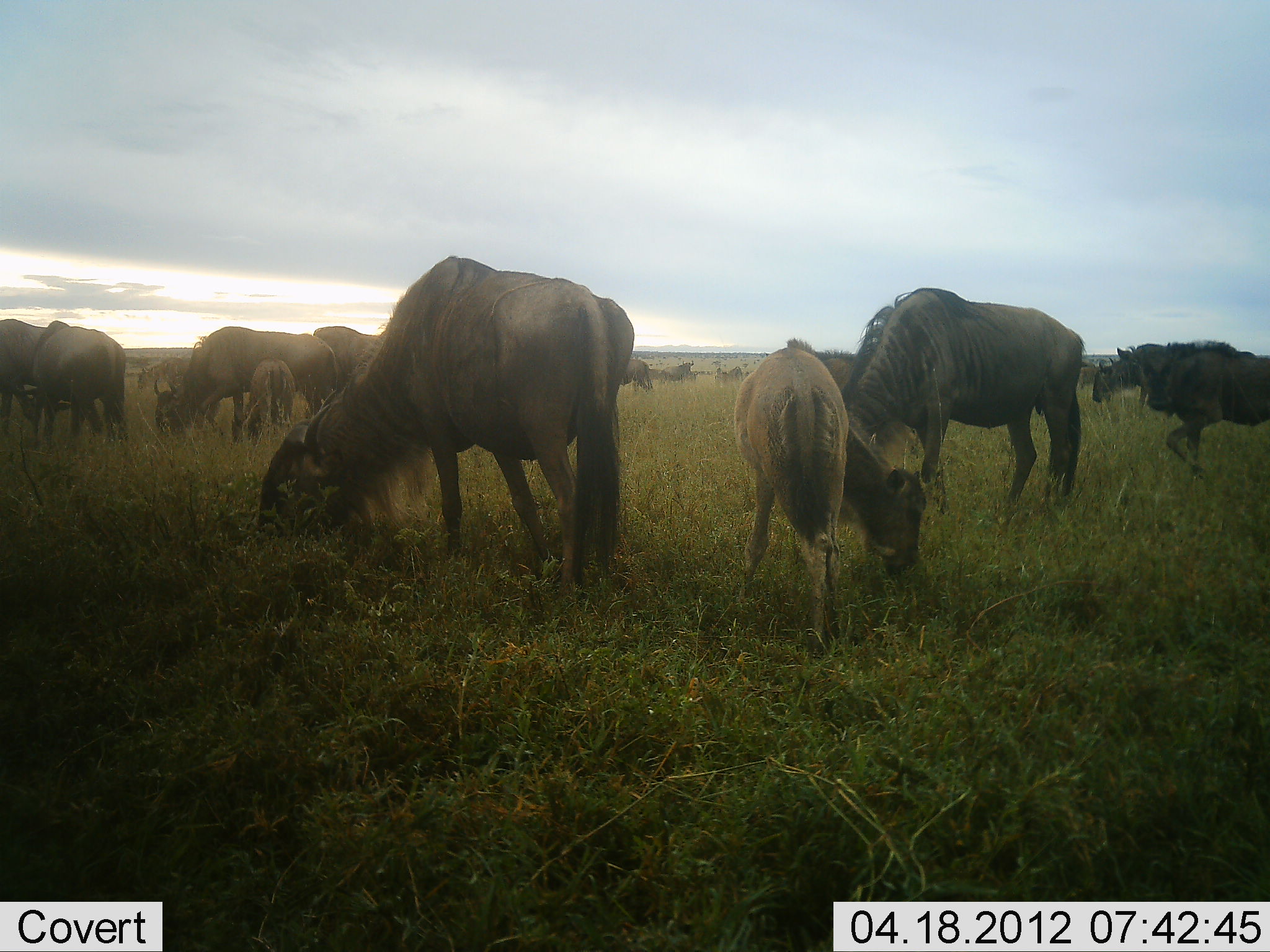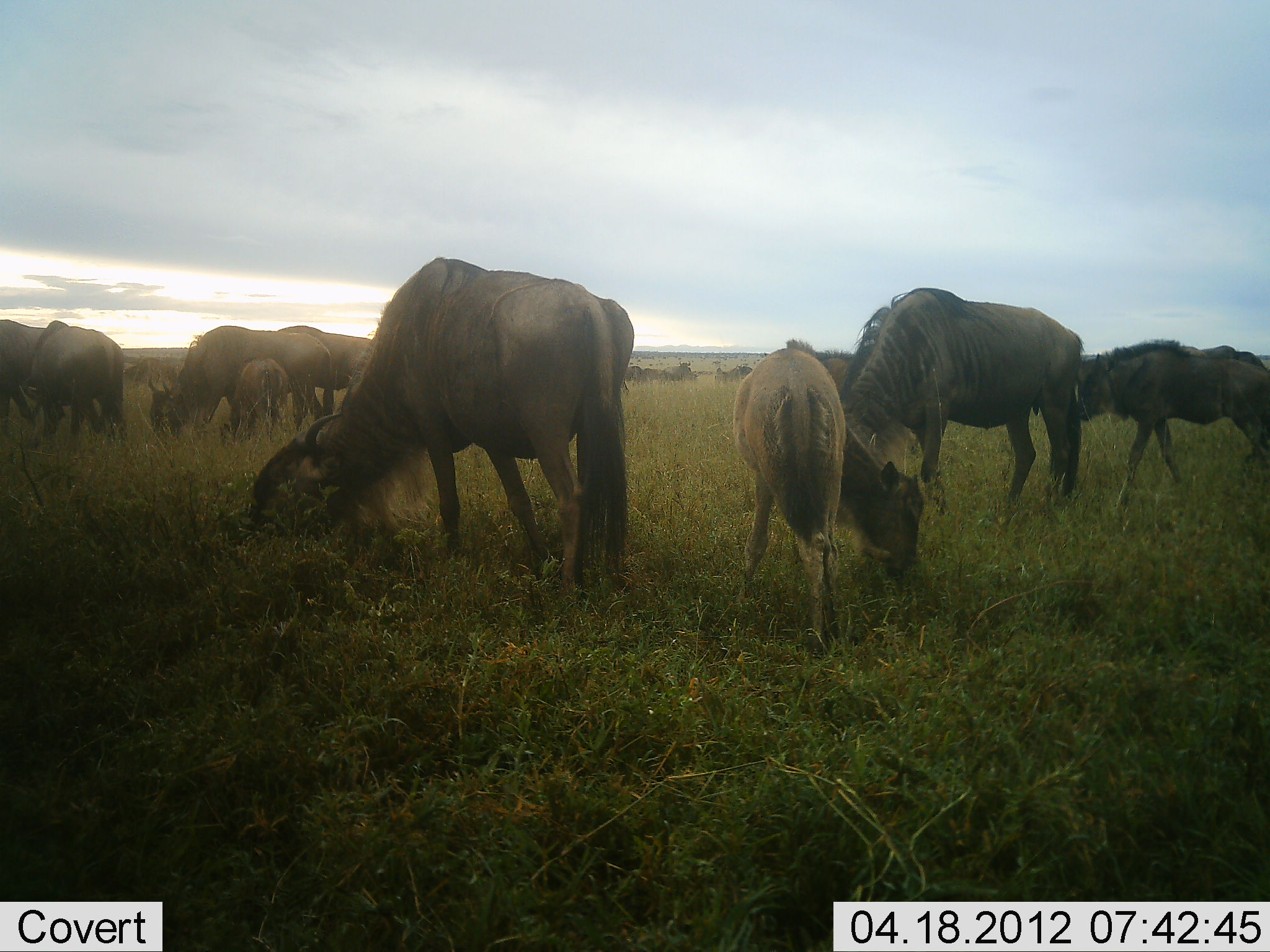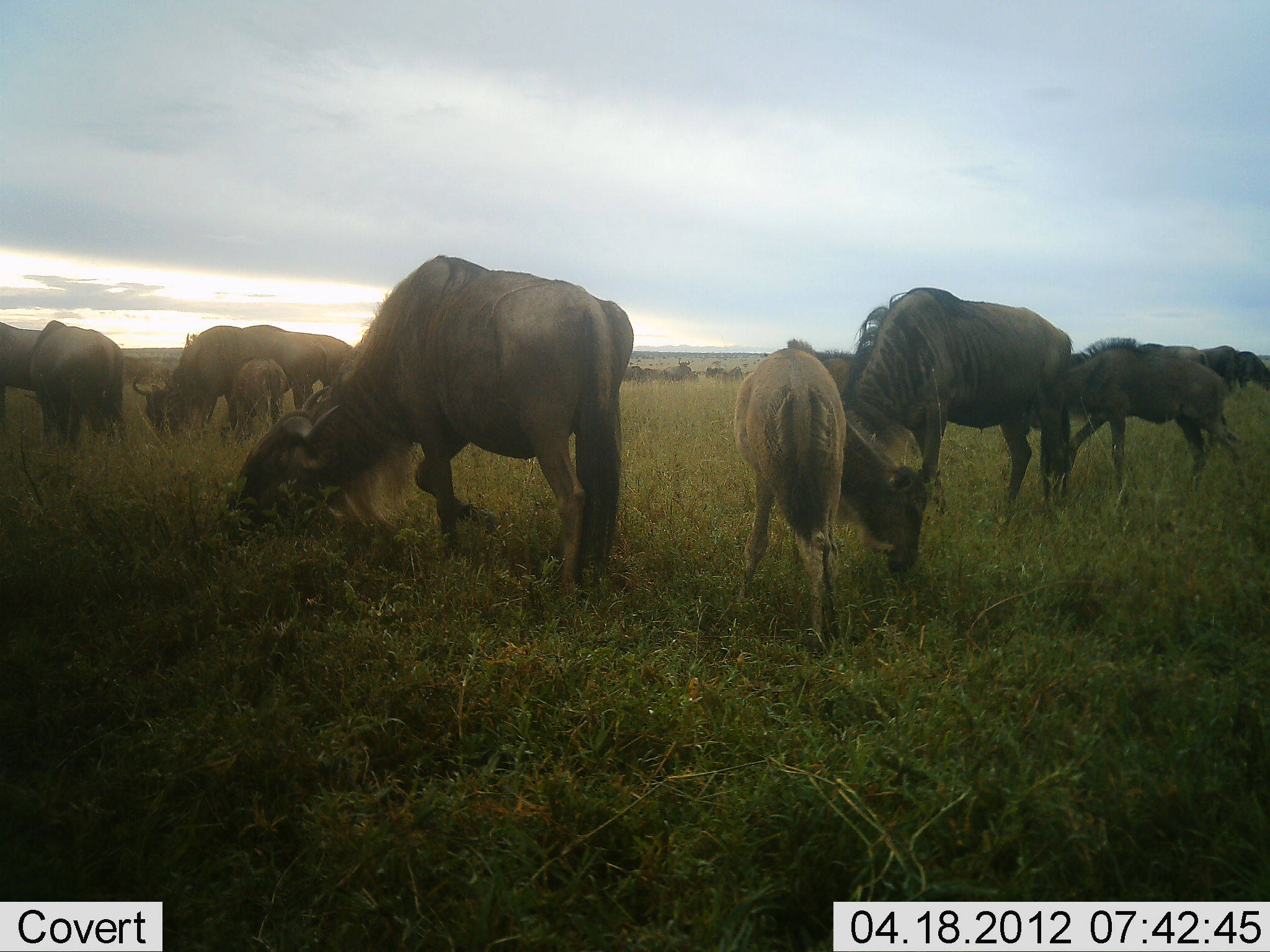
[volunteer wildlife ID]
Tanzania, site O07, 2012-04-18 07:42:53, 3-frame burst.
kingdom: Animalia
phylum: Chordata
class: Mammalia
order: Artiodactyla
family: Bovidae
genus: Connochaetes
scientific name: Connochaetes taurinus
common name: blue wildebeest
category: wildebeest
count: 11-50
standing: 25%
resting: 0%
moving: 31%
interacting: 0%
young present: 81%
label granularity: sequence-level